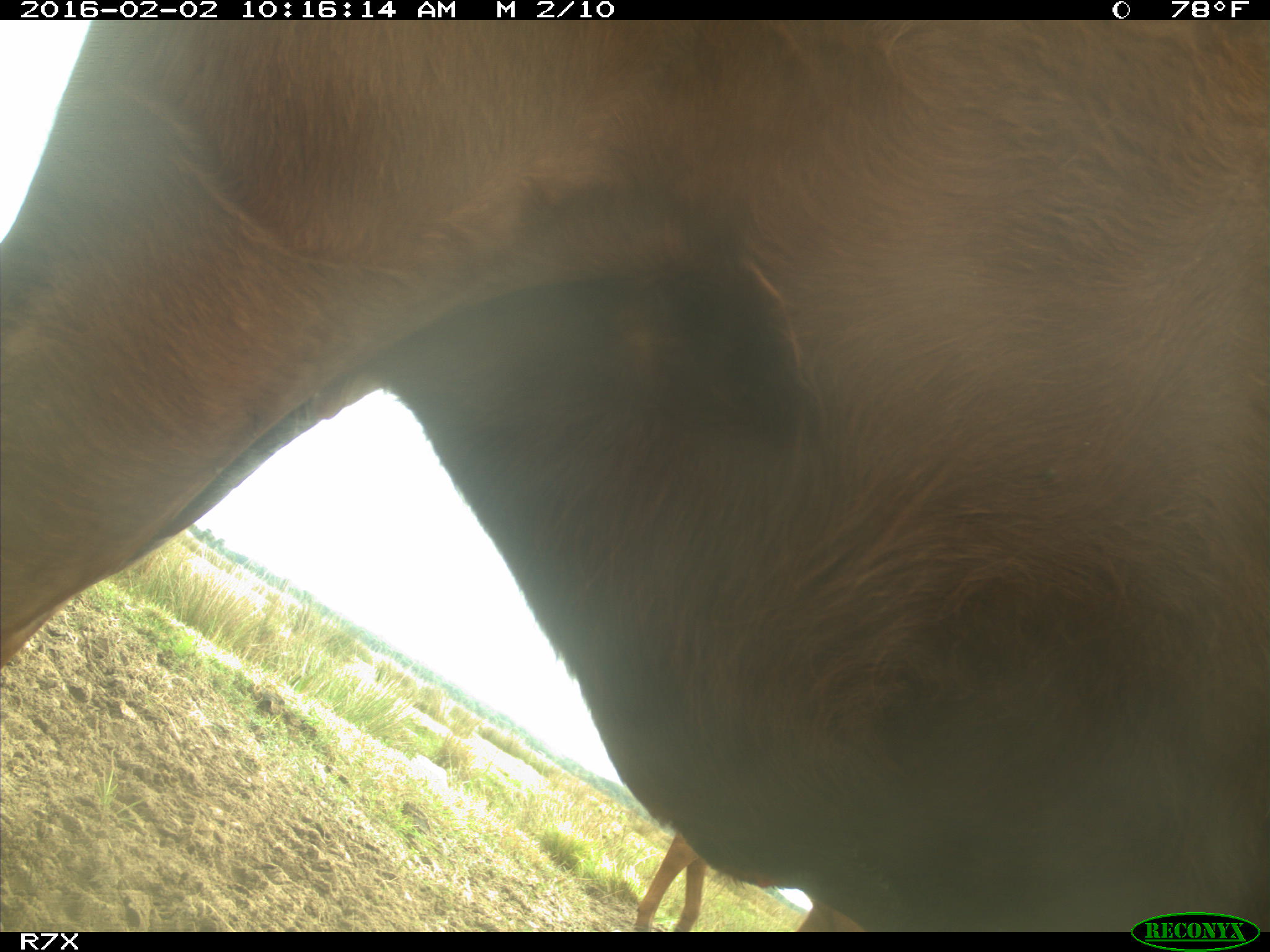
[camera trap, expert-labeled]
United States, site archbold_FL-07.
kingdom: Animalia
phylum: Chordata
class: Mammalia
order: Artiodactyla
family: Bovidae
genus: Bos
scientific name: Bos taurus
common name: domestic cow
Bos taurus (domestic cow).